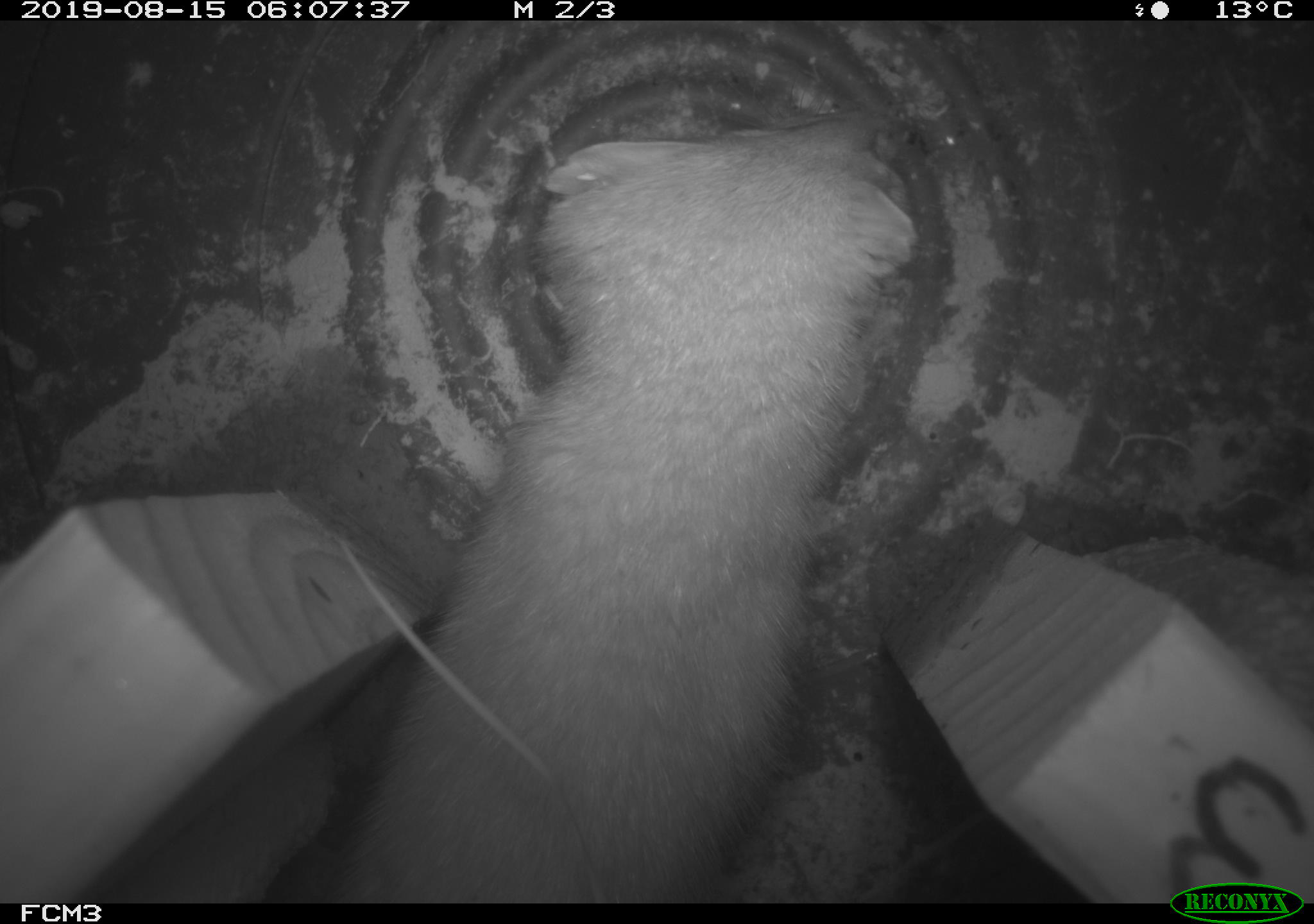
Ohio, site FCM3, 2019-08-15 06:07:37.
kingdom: Animalia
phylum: Chordata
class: Mammalia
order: Carnivora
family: Mustelidae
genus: Neogale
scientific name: Neogale frenata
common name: long-tailed weasel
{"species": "long-tailed weasel (Neogale frenata)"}